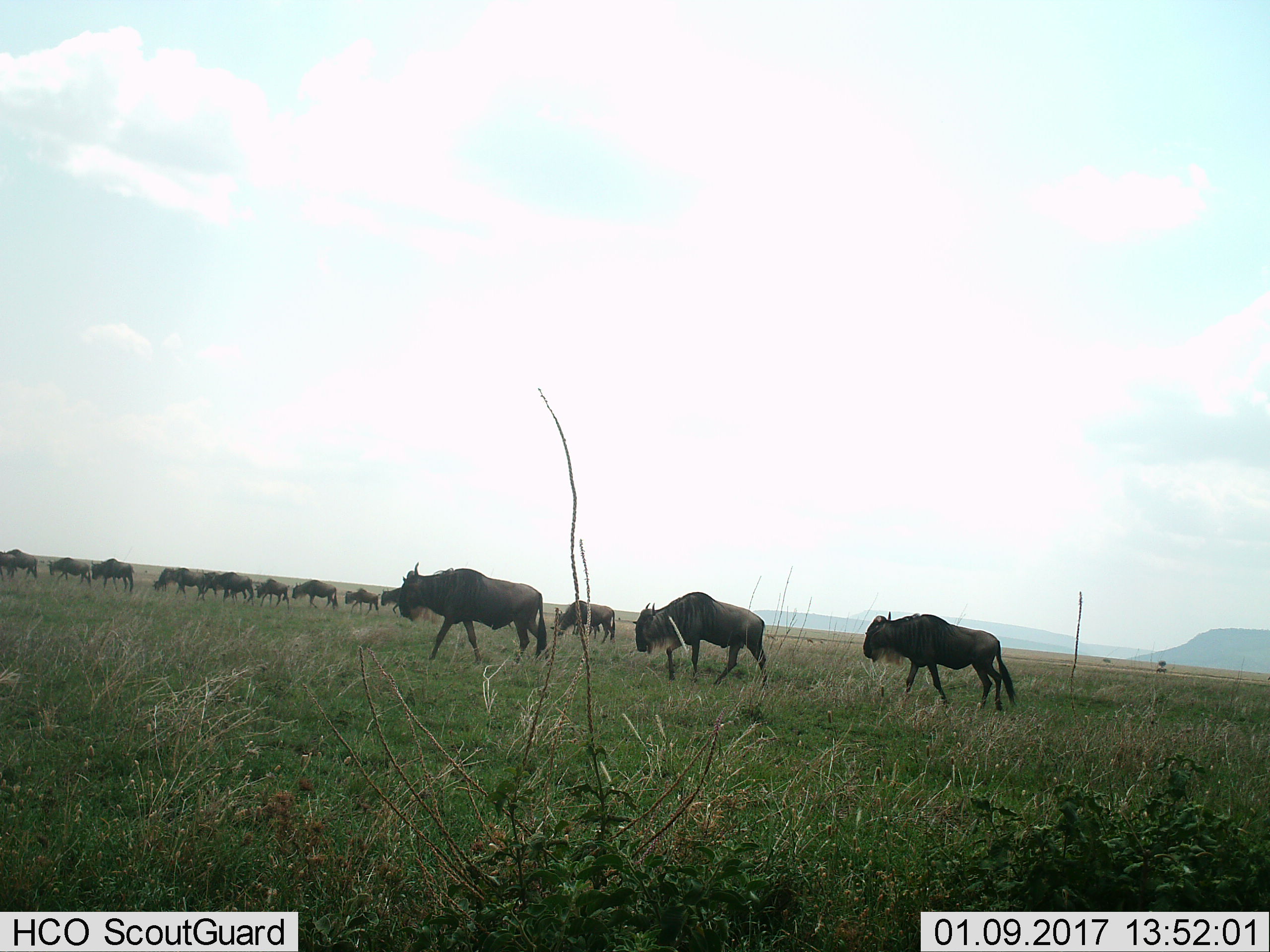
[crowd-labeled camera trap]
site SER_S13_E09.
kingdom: Animalia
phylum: Chordata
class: Mammalia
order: Artiodactyla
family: Bovidae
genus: Connochaetes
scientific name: Connochaetes taurinus taurinus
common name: blue wildebeest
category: wildebeestblue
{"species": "wildebeestblue (blue wildebeest) (Connochaetes taurinus taurinus)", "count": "11-50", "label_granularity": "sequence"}